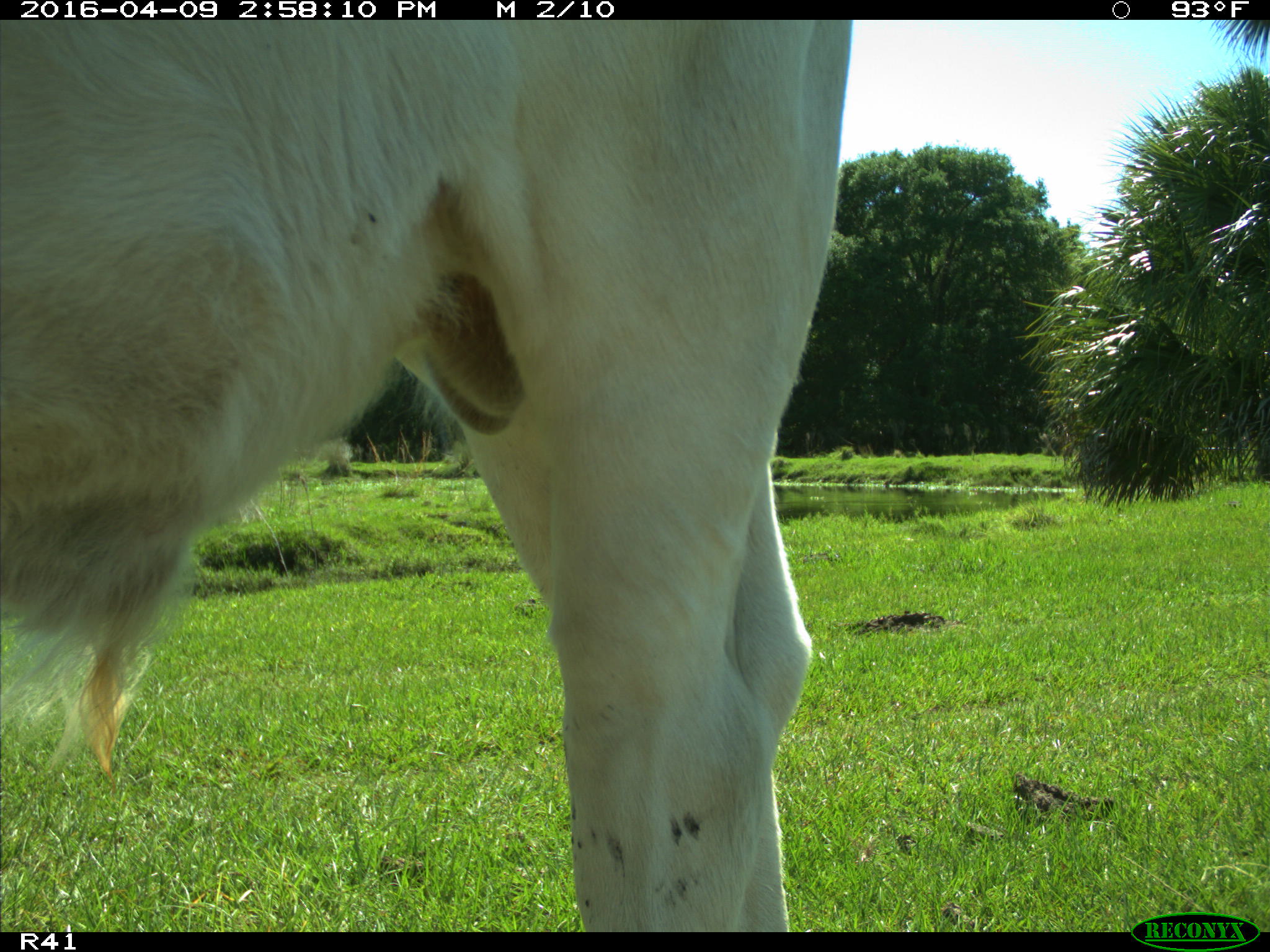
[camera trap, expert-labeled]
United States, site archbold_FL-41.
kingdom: Animalia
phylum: Chordata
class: Mammalia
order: Artiodactyla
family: Bovidae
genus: Bos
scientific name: Bos taurus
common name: domestic cow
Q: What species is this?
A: Bos taurus (domestic cow).